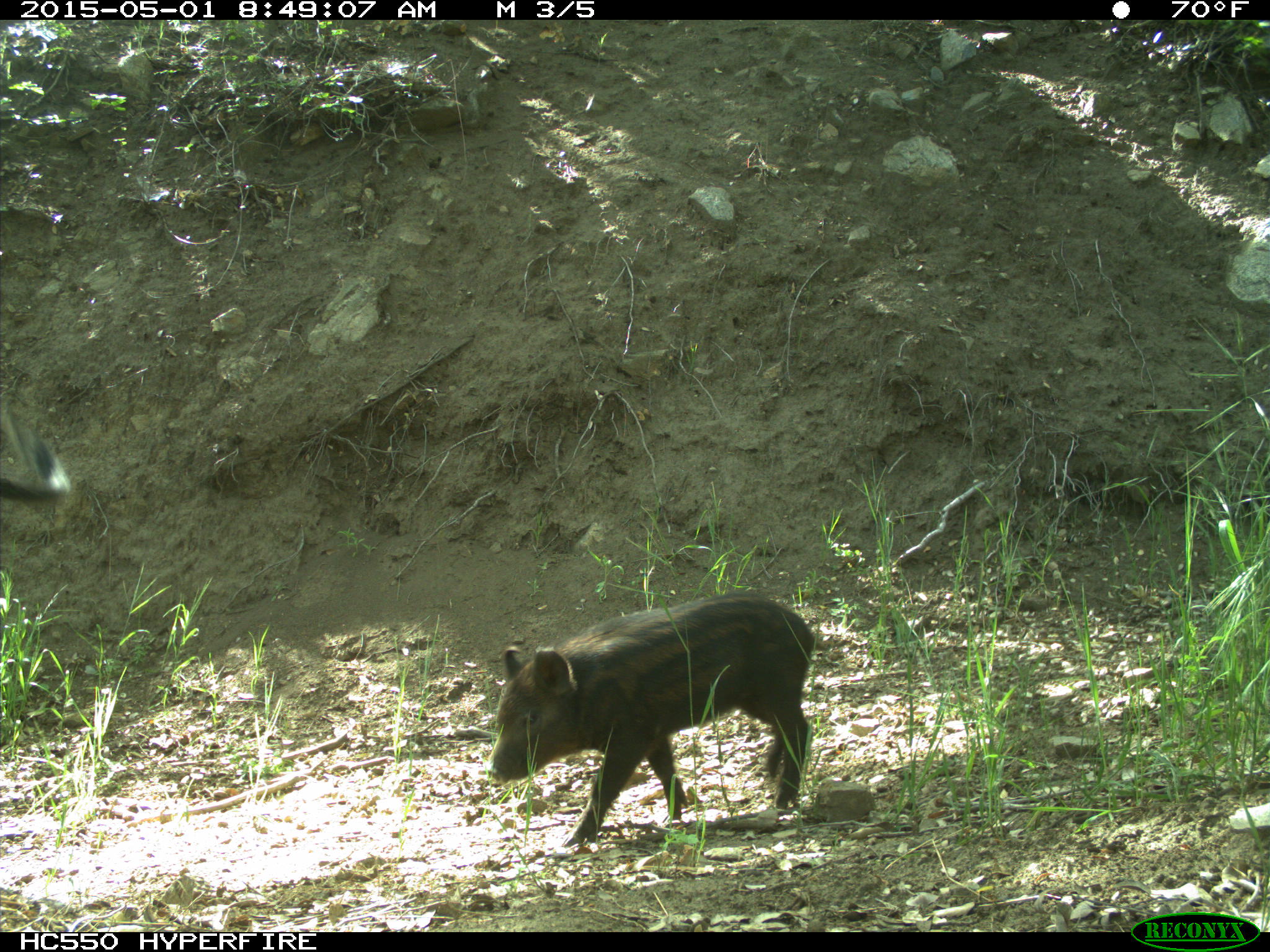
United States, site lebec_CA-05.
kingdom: Animalia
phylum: Chordata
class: Mammalia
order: Artiodactyla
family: Suidae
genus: Sus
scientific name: Sus scrofa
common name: wild boar